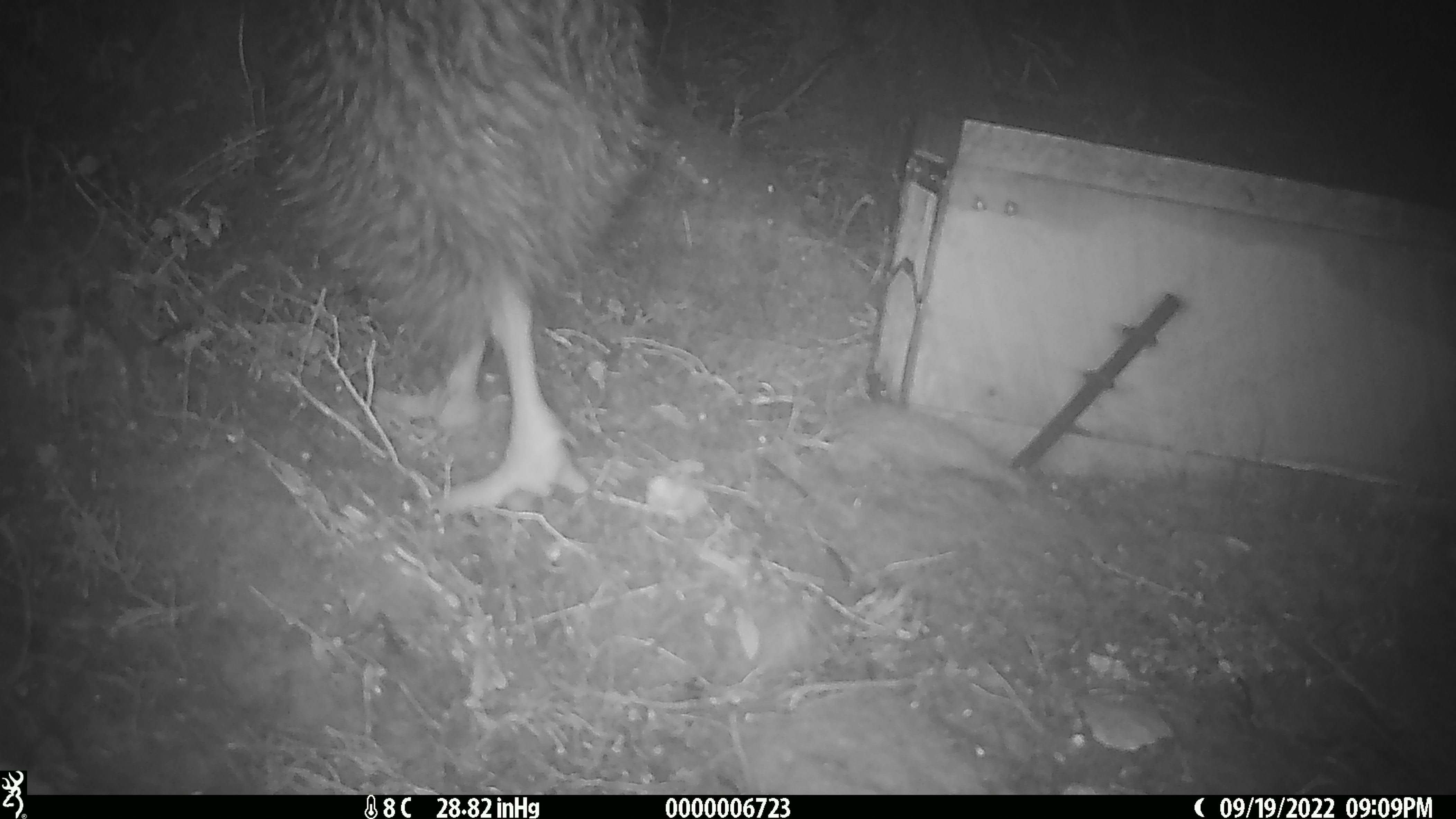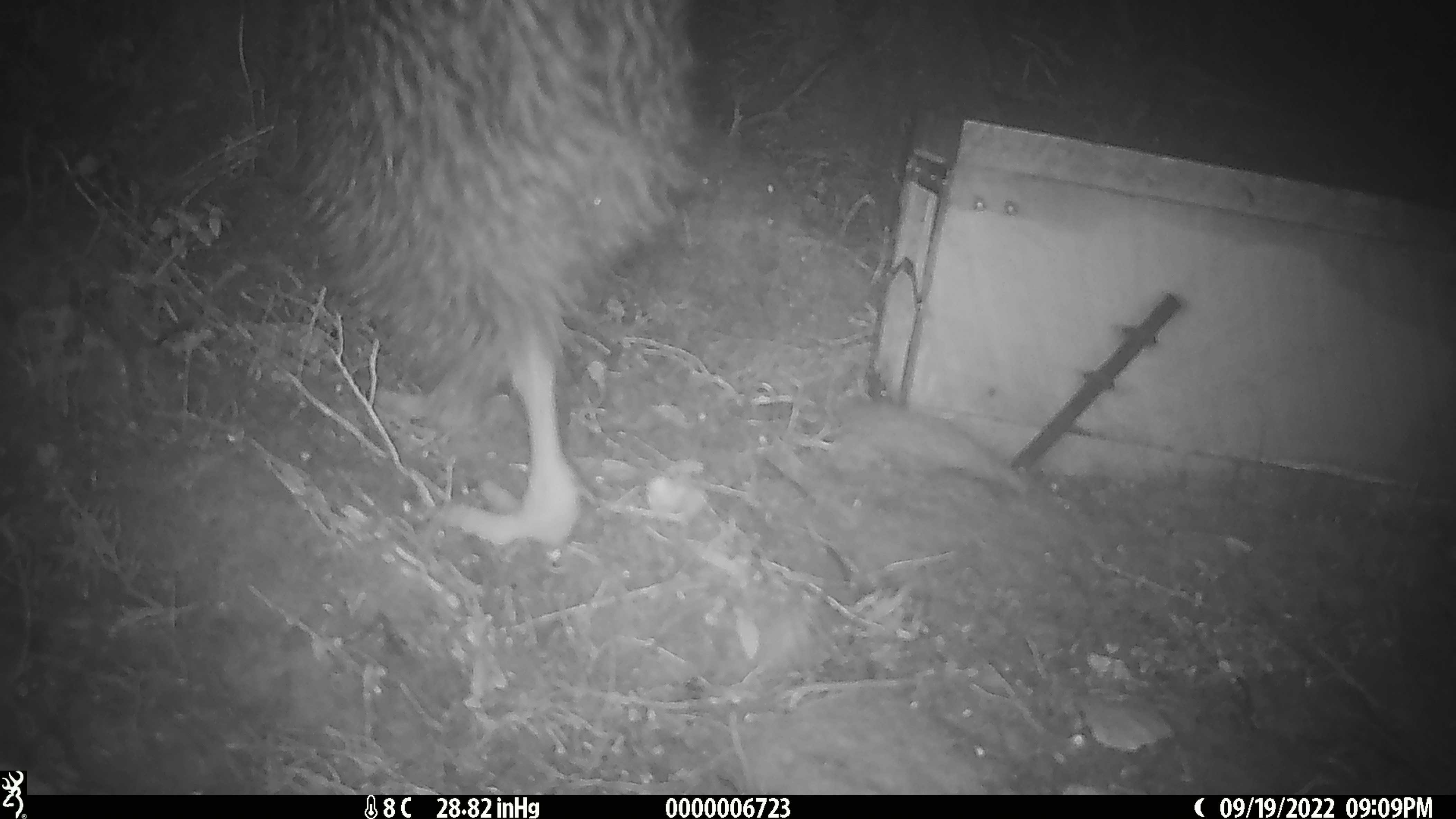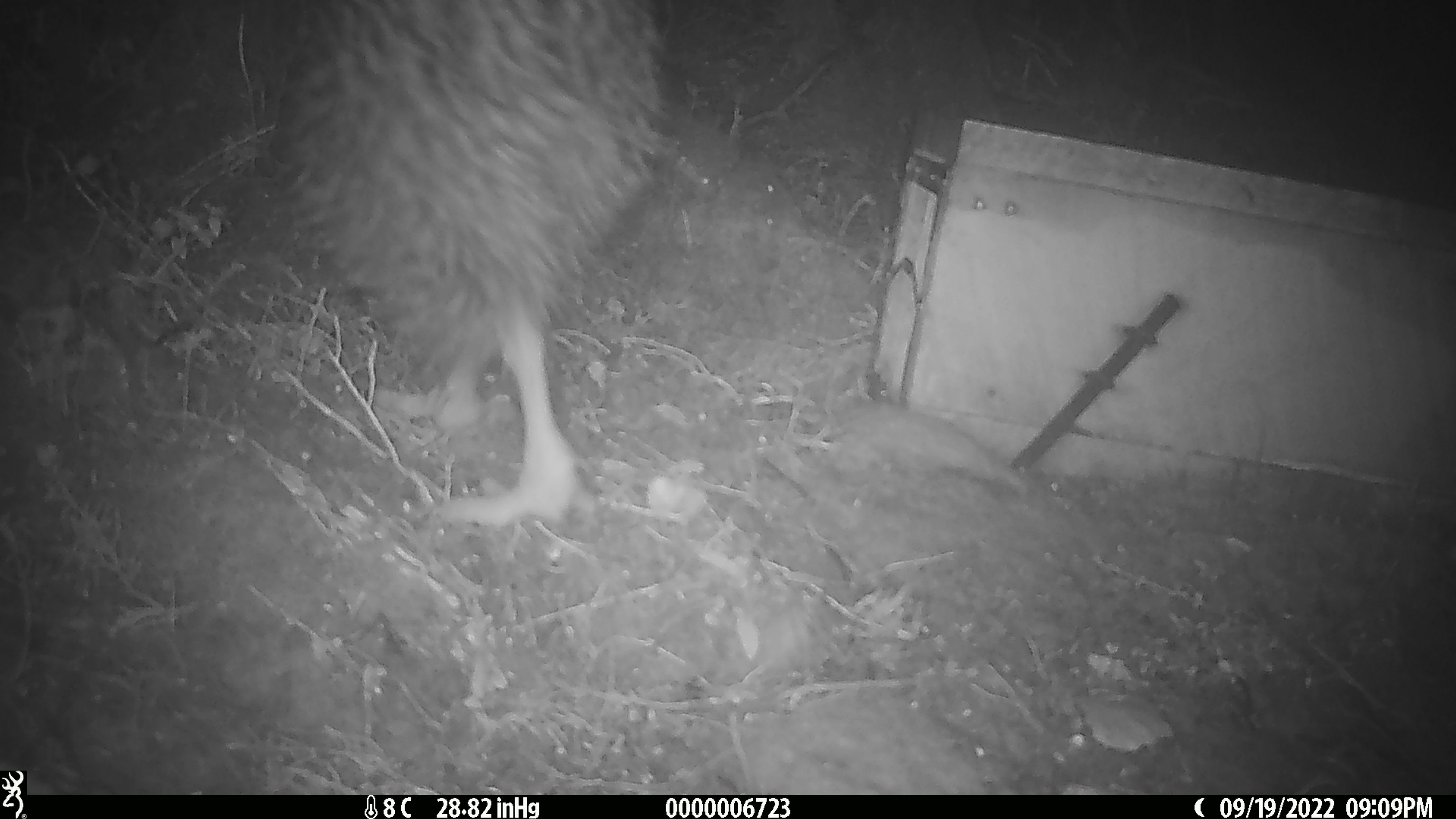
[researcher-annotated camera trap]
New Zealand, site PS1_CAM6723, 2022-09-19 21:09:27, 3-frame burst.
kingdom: Animalia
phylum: Chordata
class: Aves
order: Apterygiformes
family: Apterygidae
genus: Apteryx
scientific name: Apteryx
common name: kiwi